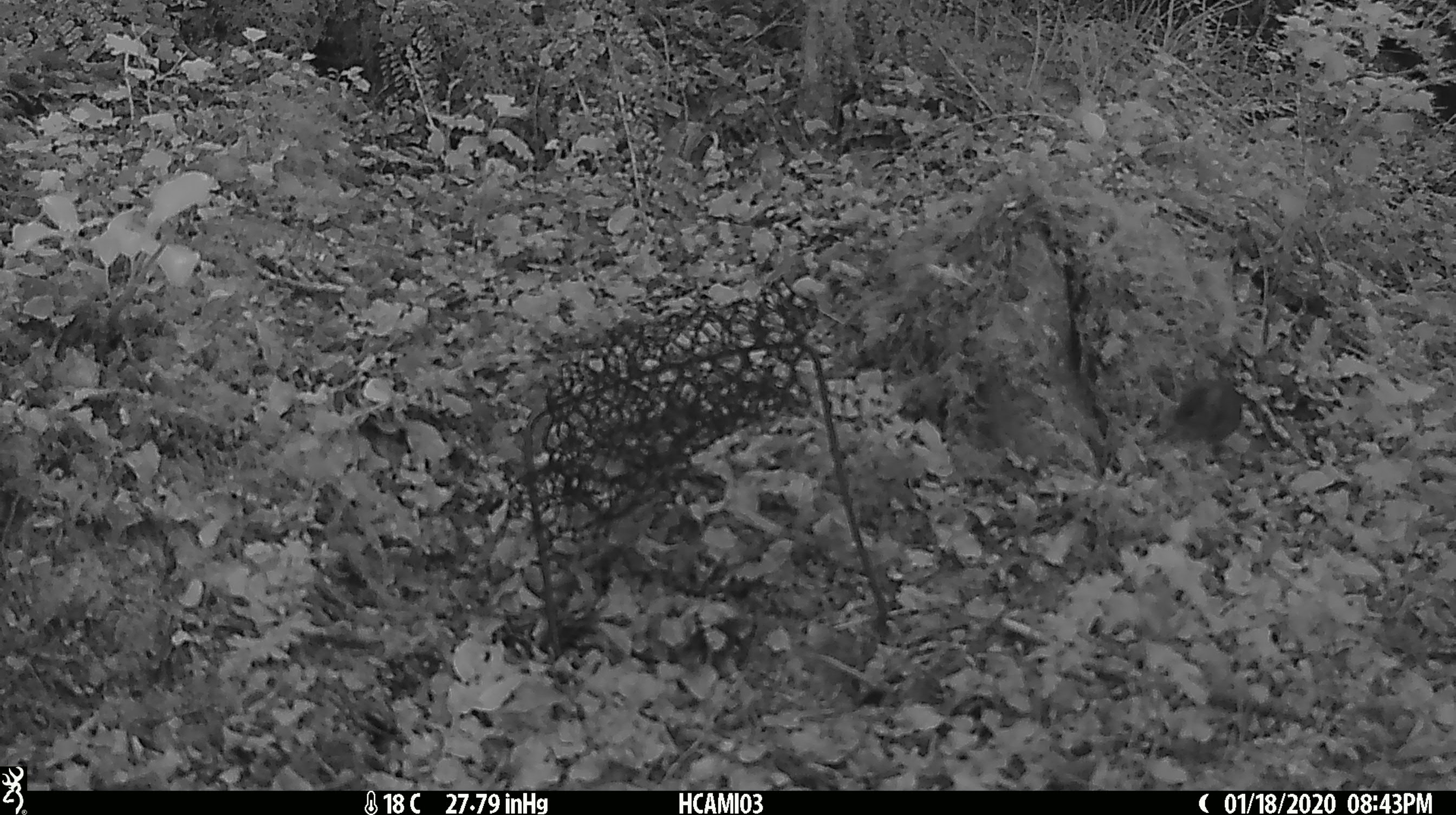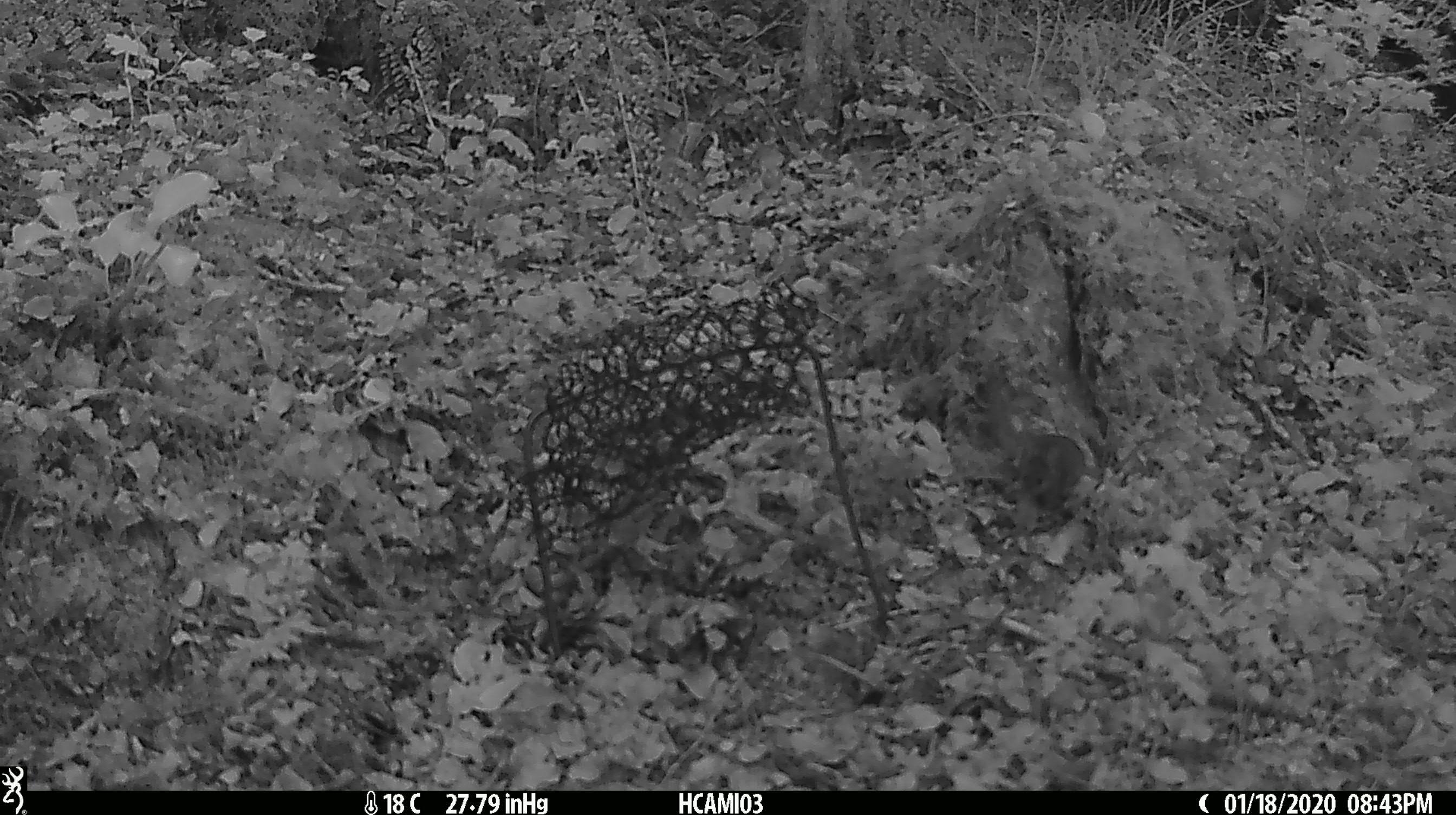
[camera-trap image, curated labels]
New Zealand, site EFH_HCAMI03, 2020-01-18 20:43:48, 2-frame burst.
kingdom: Animalia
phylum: Chordata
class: Mammalia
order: Rodentia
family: Muridae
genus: Mus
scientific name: Mus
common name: mouse